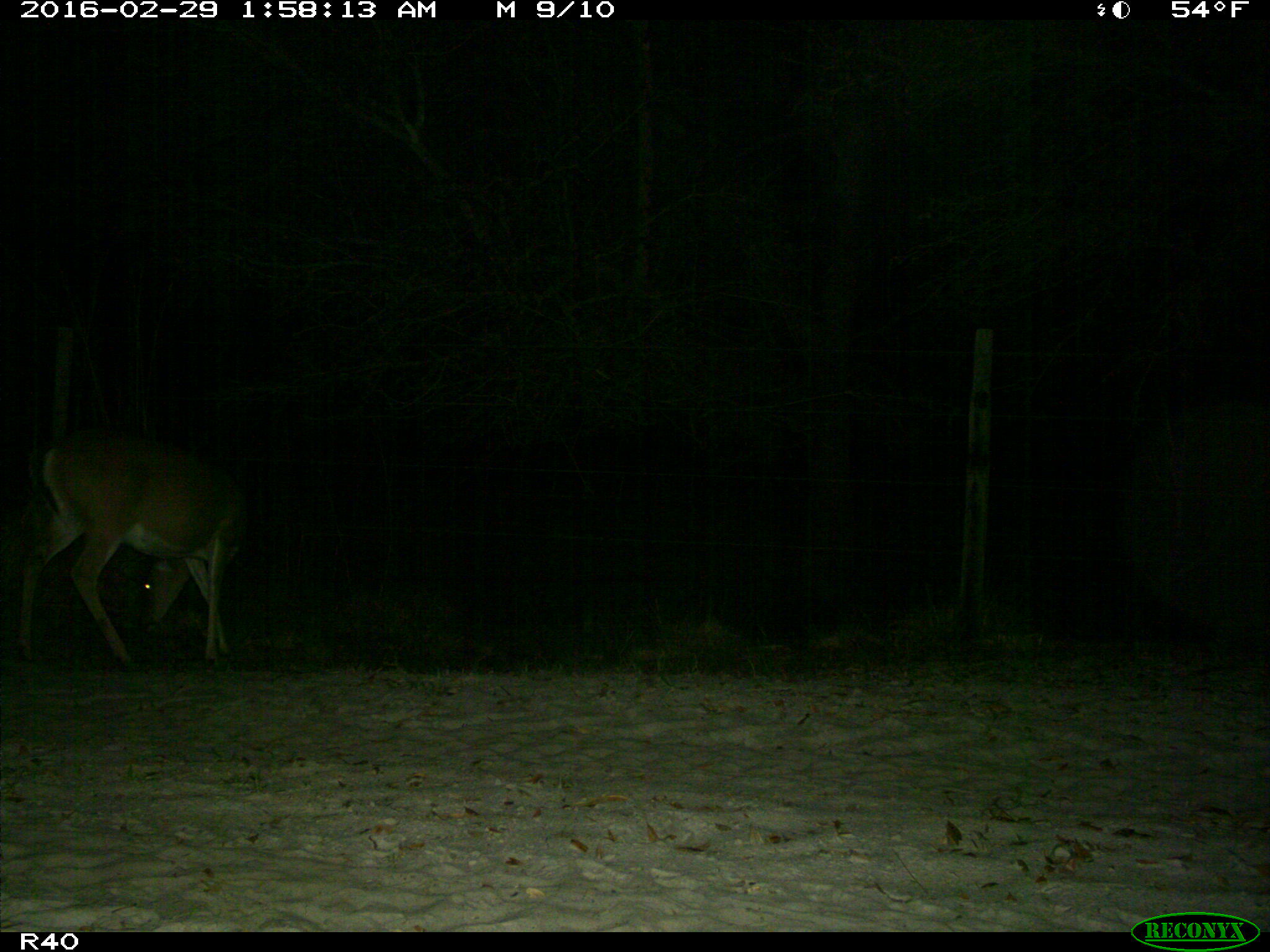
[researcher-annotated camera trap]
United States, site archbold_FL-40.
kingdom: Animalia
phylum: Chordata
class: Mammalia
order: Artiodactyla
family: Cervidae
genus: Odocoileus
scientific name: Odocoileus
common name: deer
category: unidentified deer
Unidentified deer (deer) (Odocoileus).